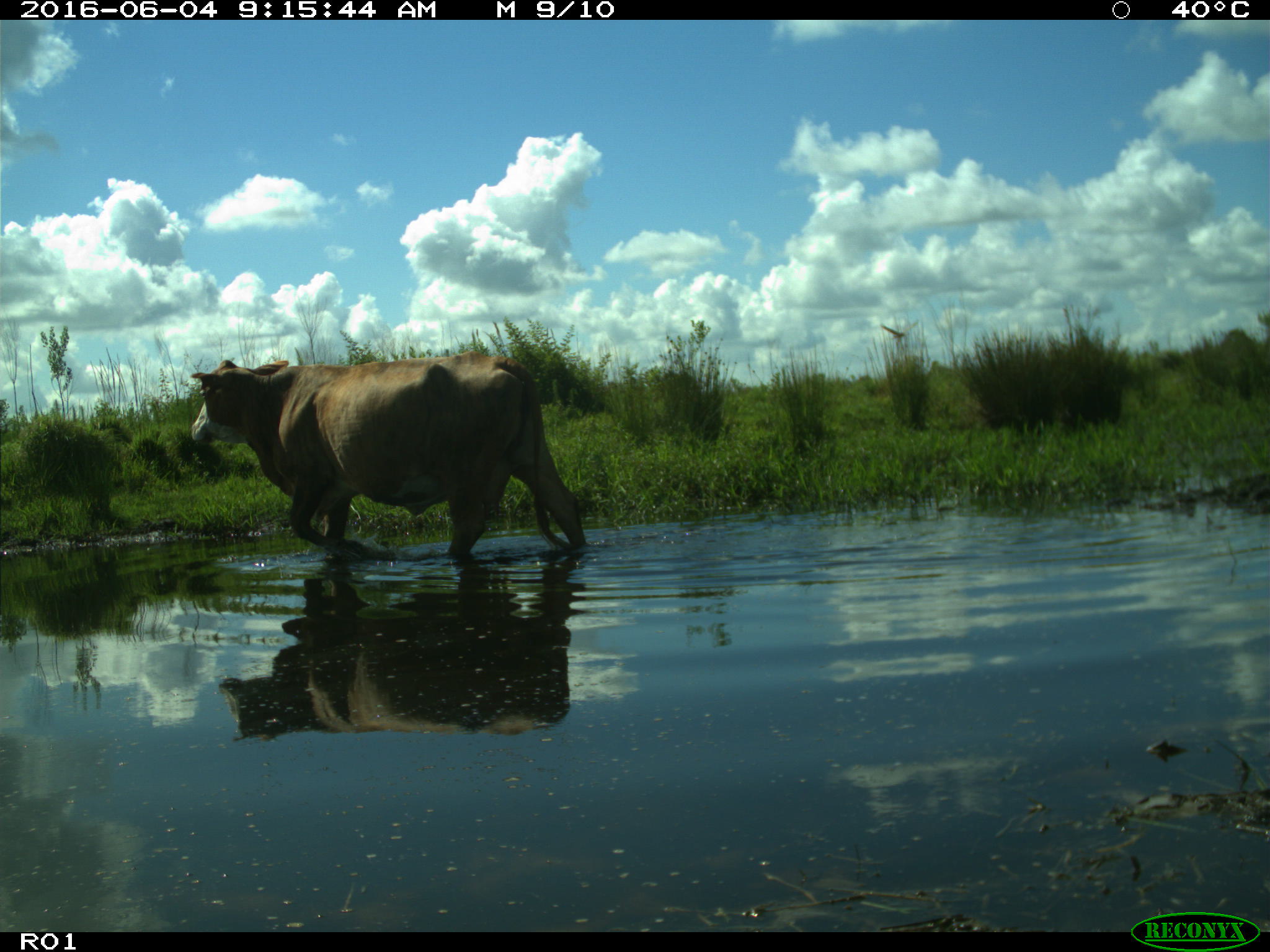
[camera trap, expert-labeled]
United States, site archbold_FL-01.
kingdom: Animalia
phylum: Chordata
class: Mammalia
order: Artiodactyla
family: Bovidae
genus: Bos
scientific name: Bos taurus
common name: domestic cow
Bos taurus (domestic cow).